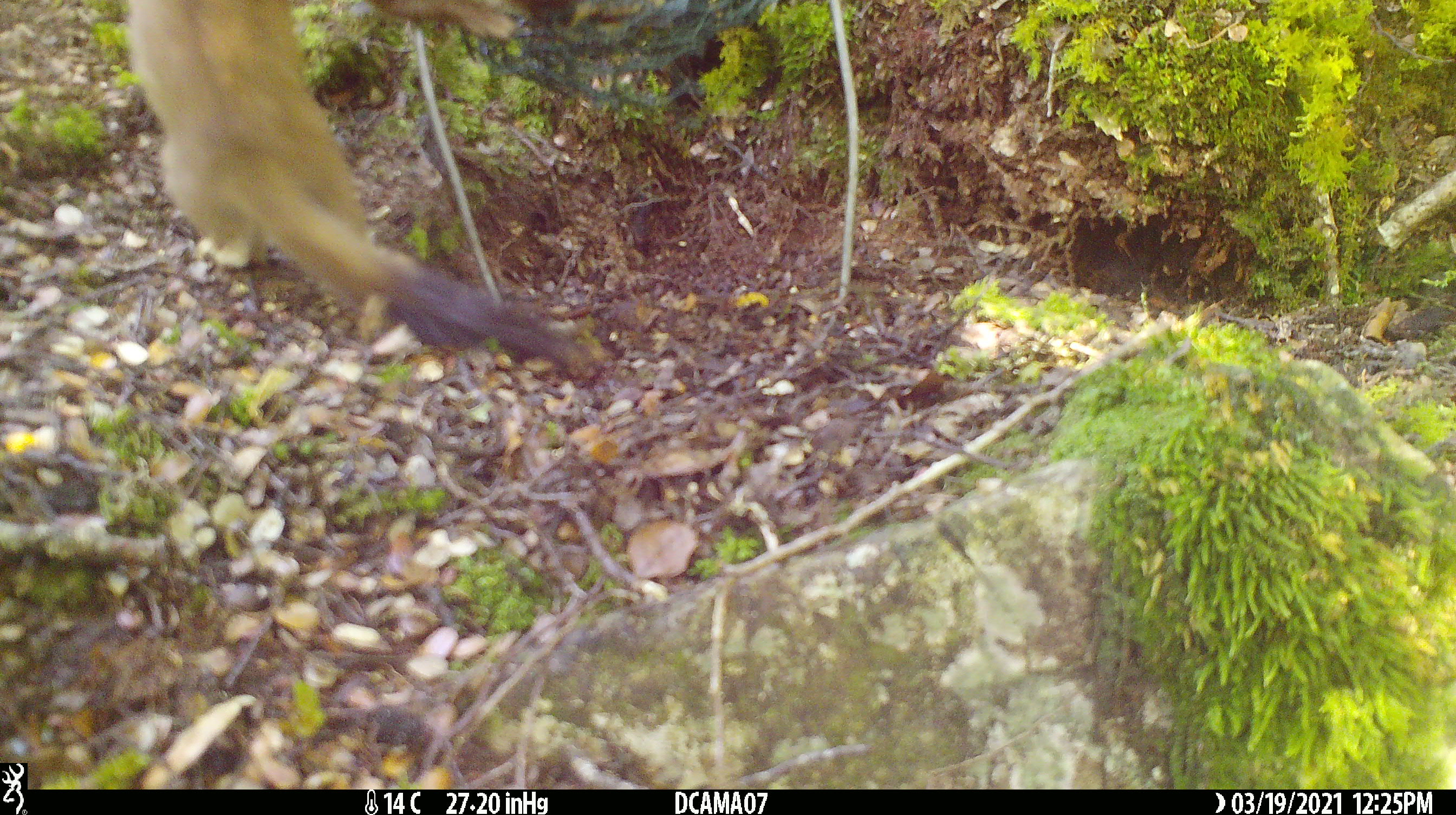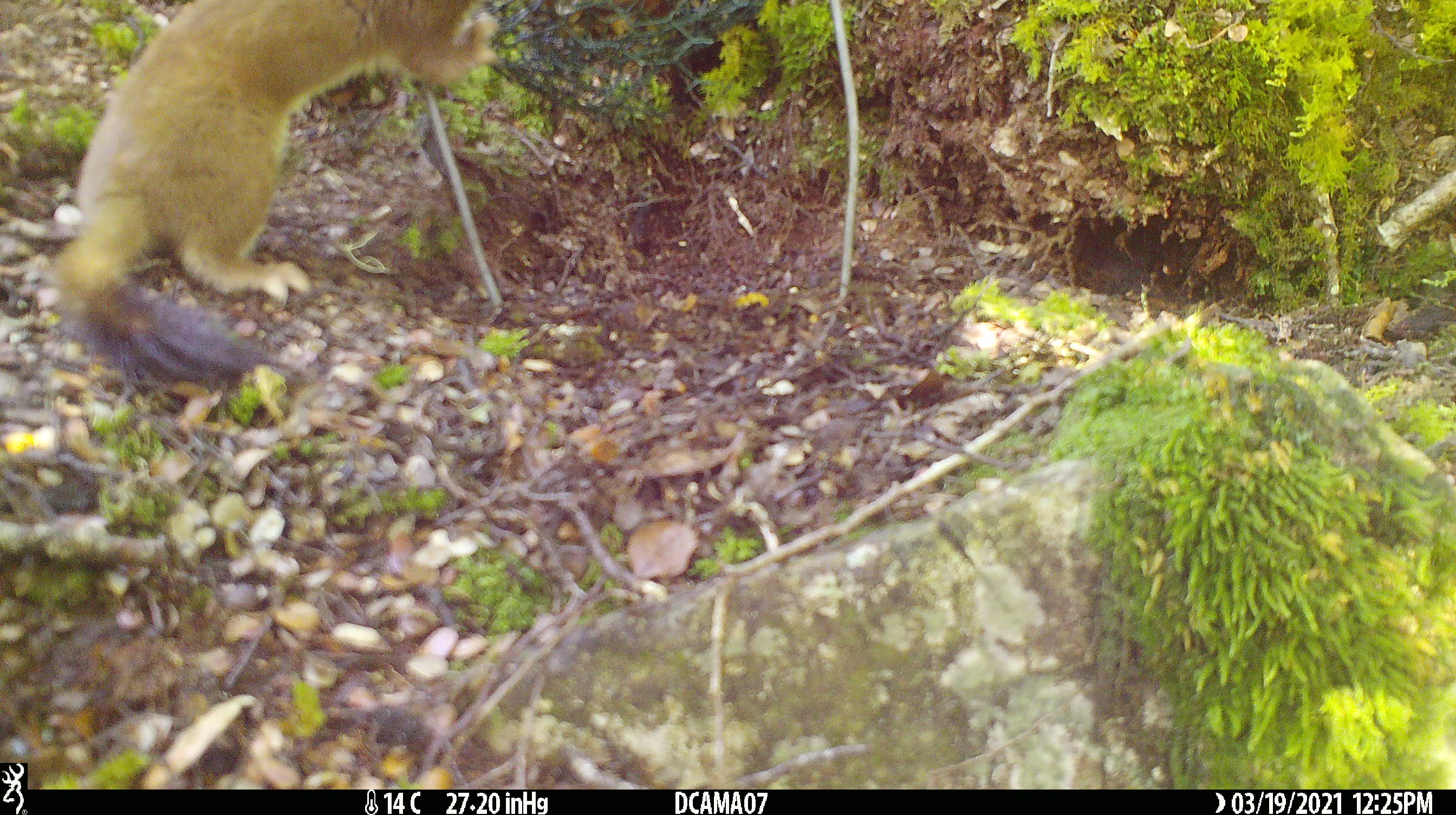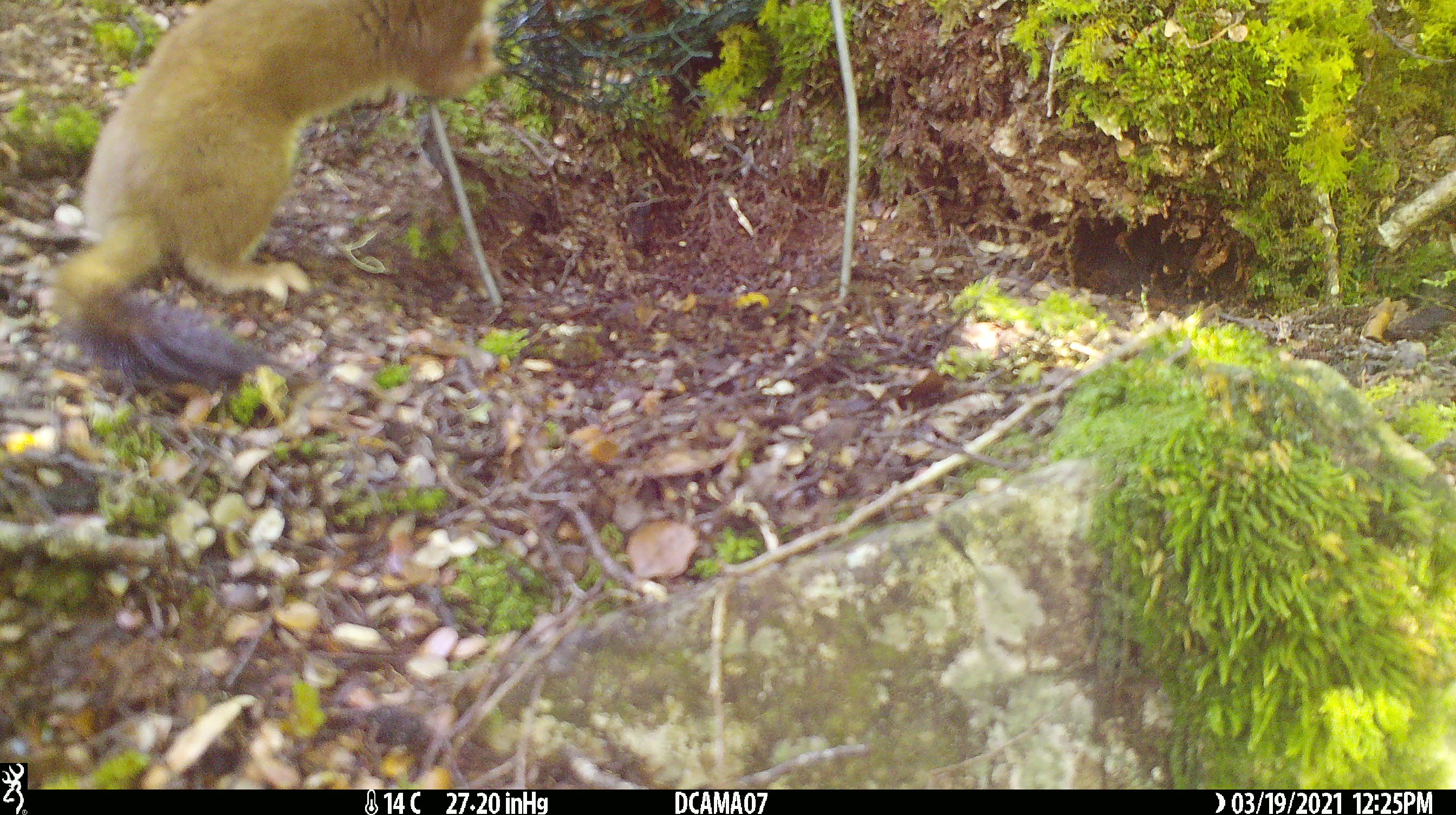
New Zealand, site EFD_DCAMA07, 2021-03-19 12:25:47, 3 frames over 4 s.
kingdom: Animalia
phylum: Chordata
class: Mammalia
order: Carnivora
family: Mustelidae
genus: Mustela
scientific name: Mustela erminea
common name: stoat